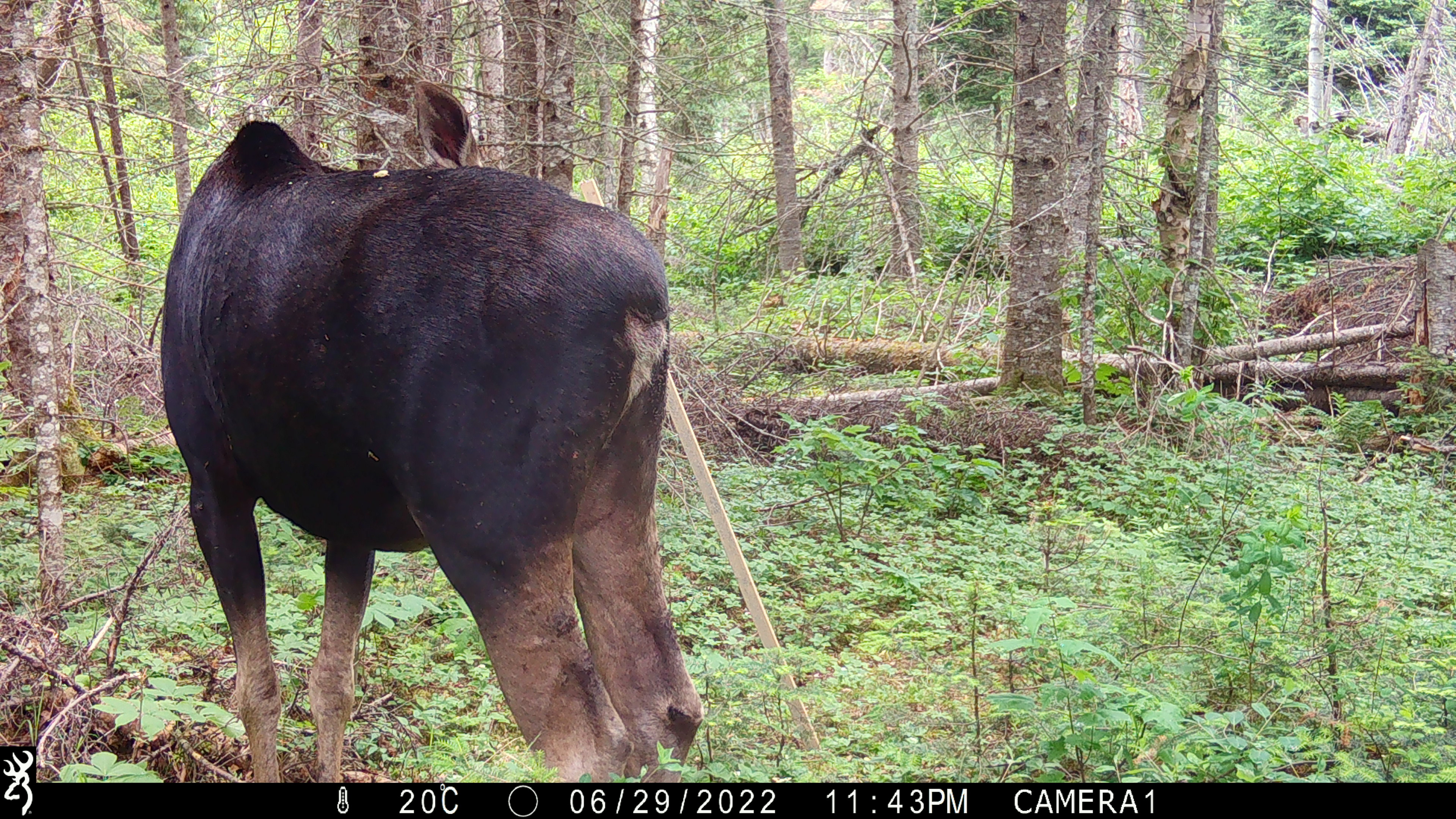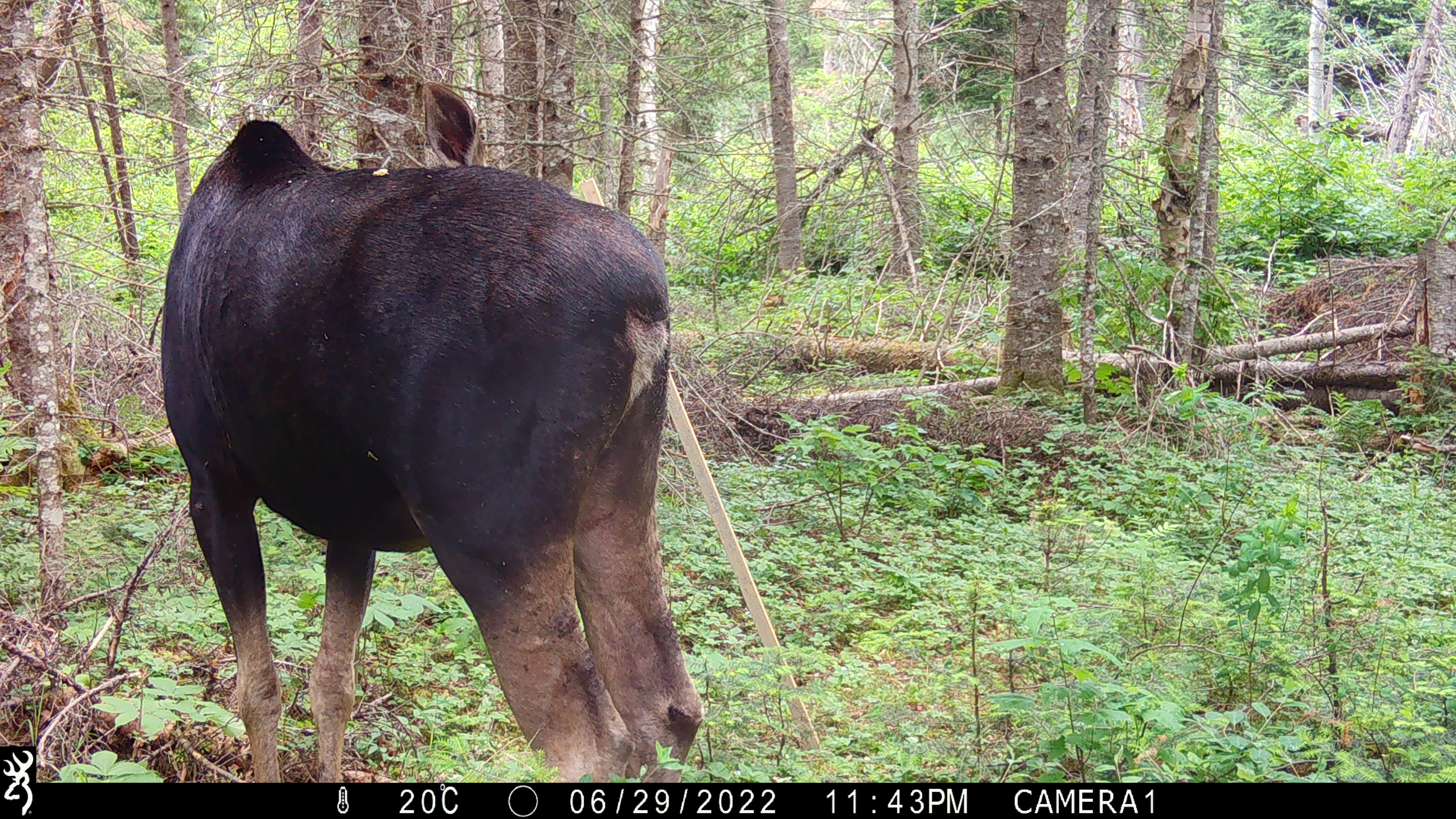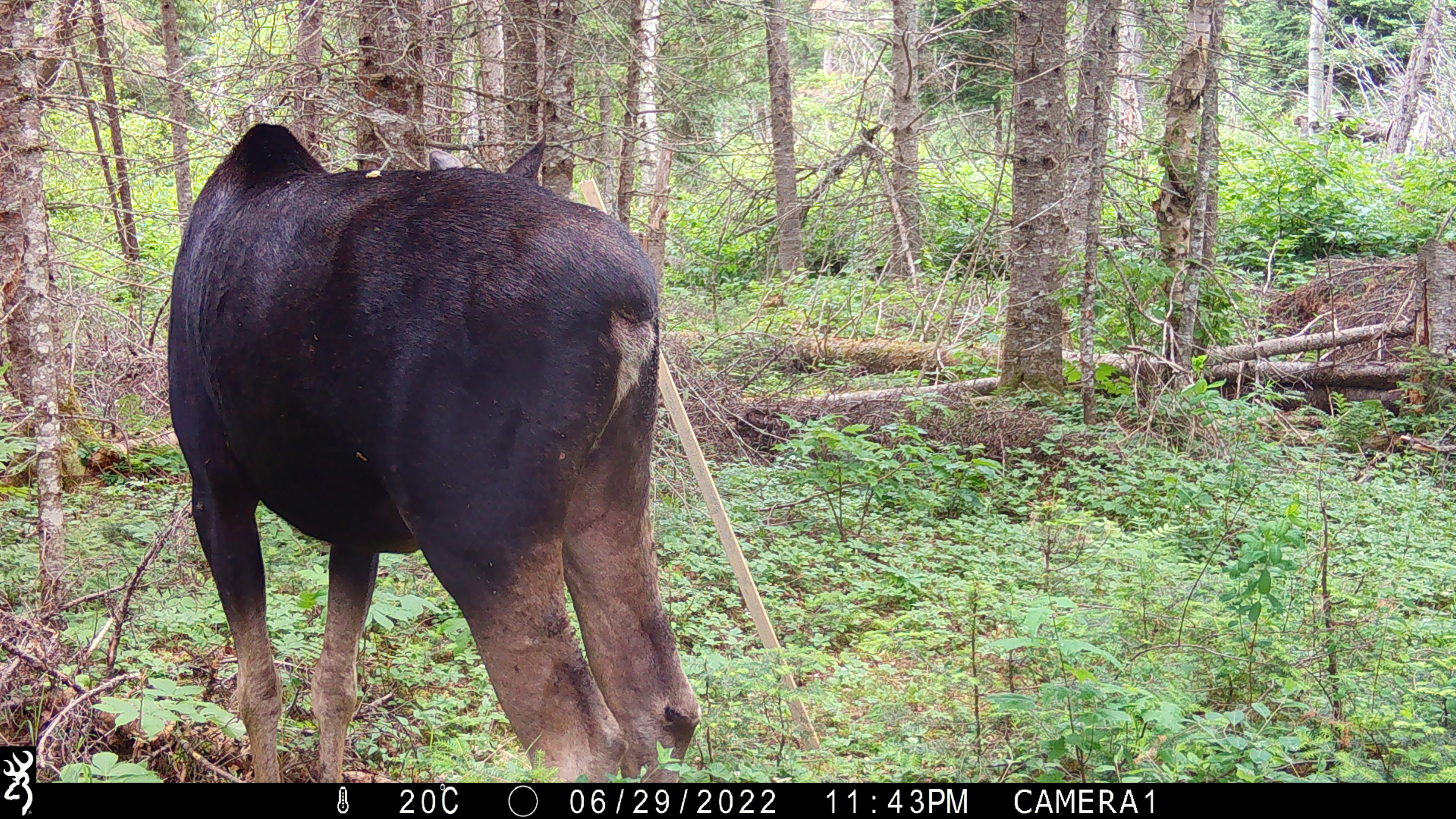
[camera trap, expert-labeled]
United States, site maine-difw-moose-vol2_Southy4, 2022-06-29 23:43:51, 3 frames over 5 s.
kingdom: Animalia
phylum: Chordata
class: Mammalia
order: Artiodactyla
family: Cervidae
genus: Alces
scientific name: Alces alces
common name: moose